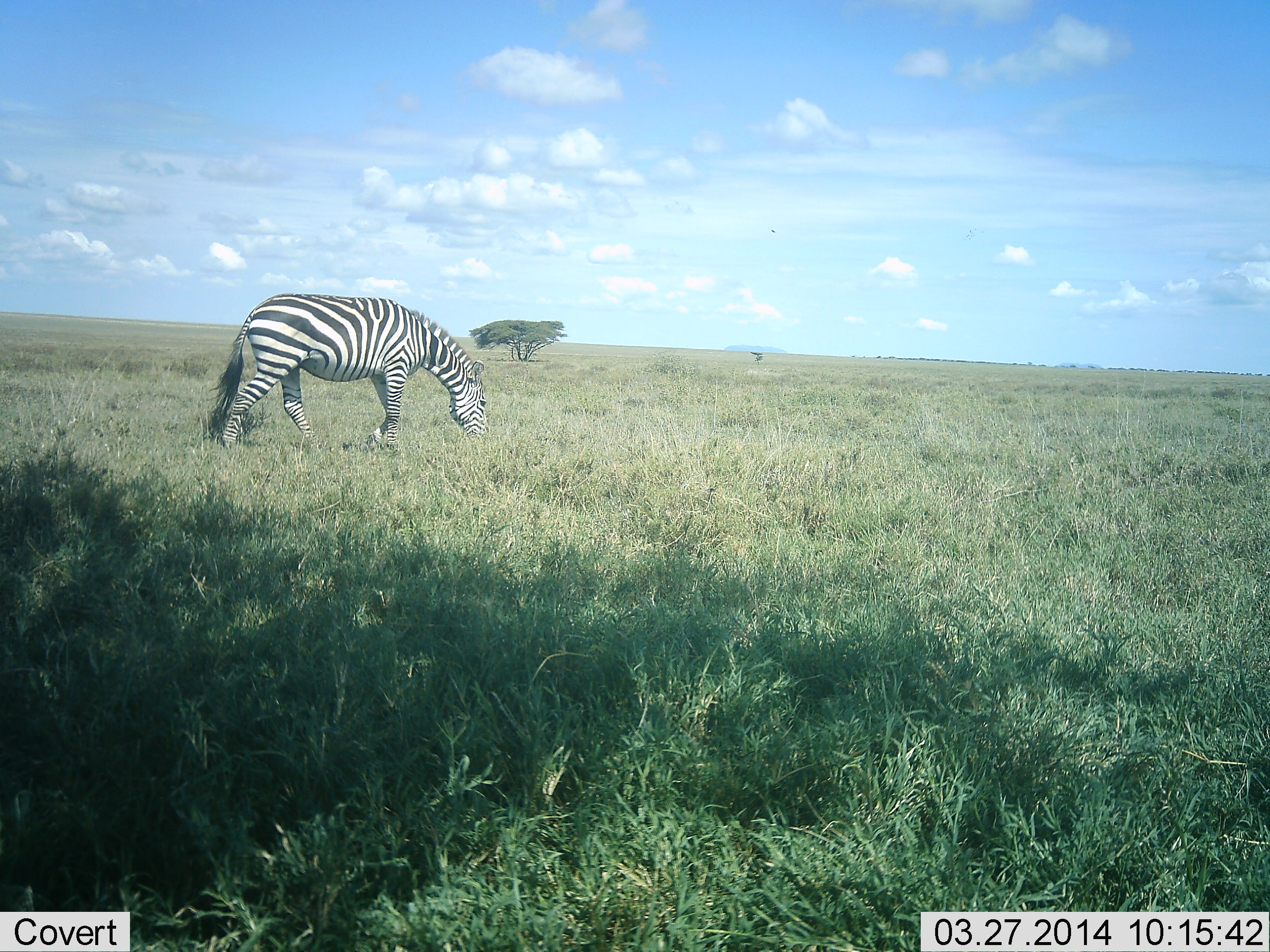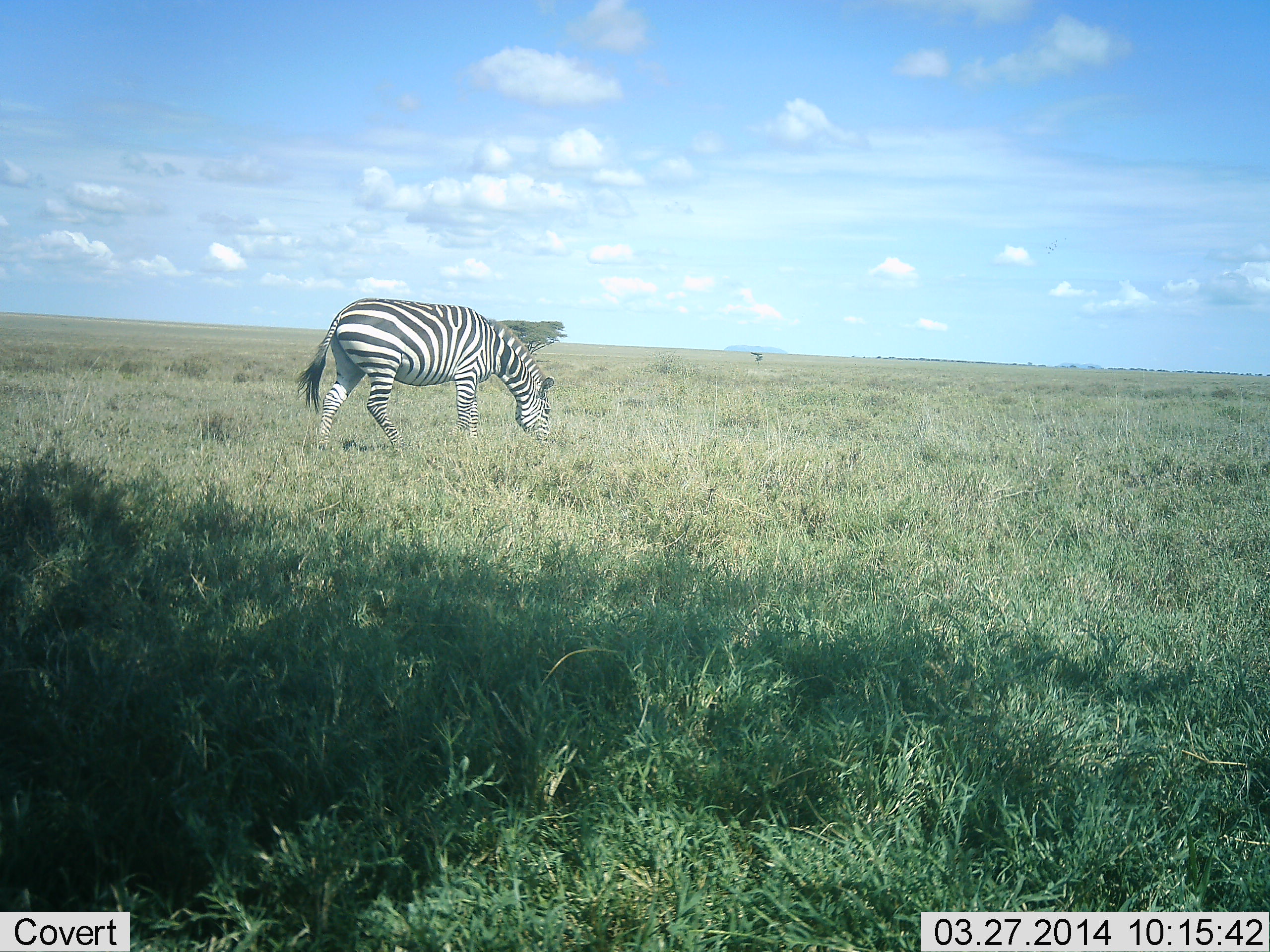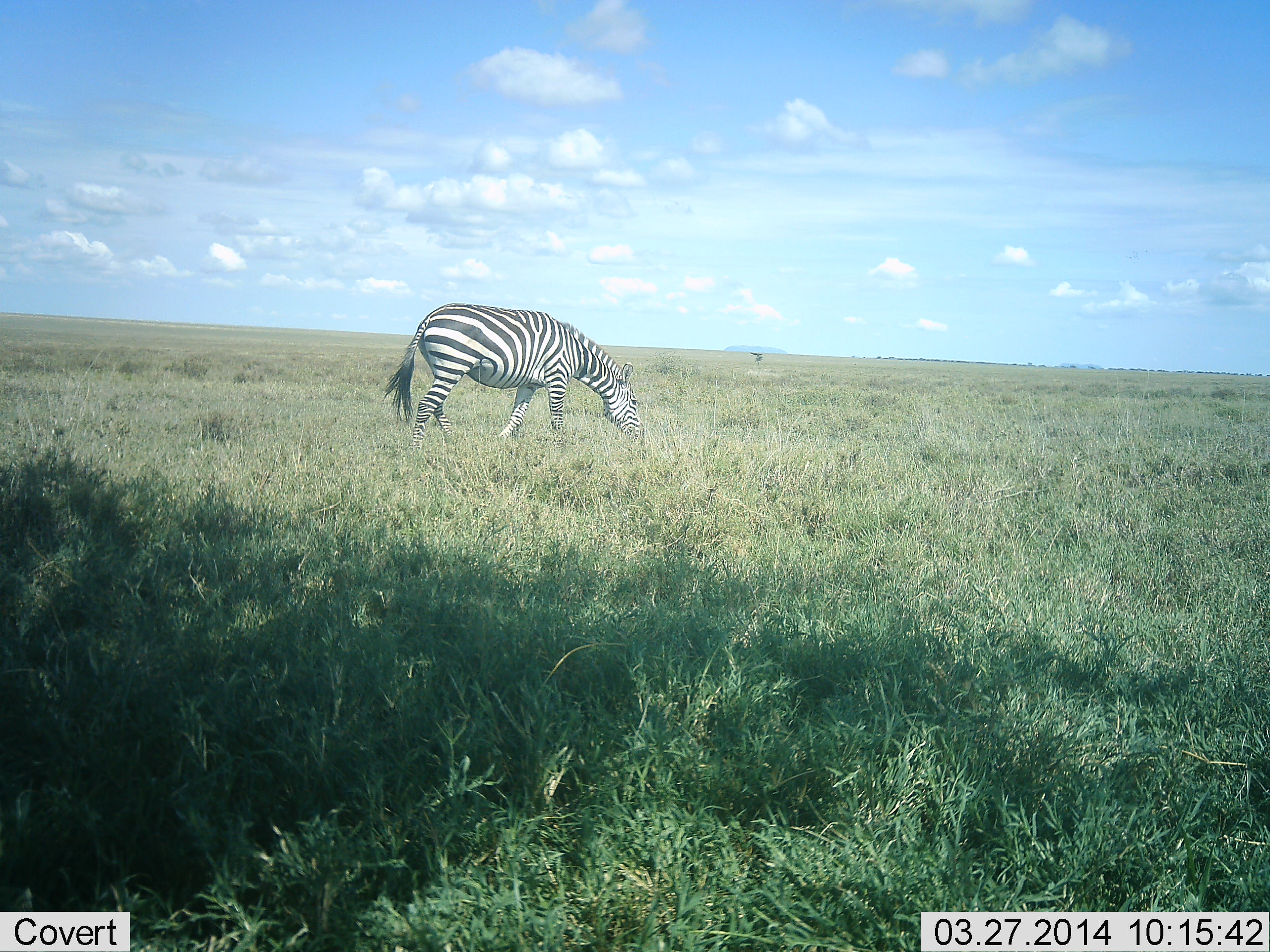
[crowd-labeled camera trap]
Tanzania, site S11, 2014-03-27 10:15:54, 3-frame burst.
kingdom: Animalia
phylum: Chordata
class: Mammalia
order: Perissodactyla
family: Equidae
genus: Equus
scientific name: Equus quagga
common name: plains zebra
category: zebra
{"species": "zebra (plains zebra) (Equus quagga)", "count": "1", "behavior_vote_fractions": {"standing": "0%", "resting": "0%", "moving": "50%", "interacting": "0%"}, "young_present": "0%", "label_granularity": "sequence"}